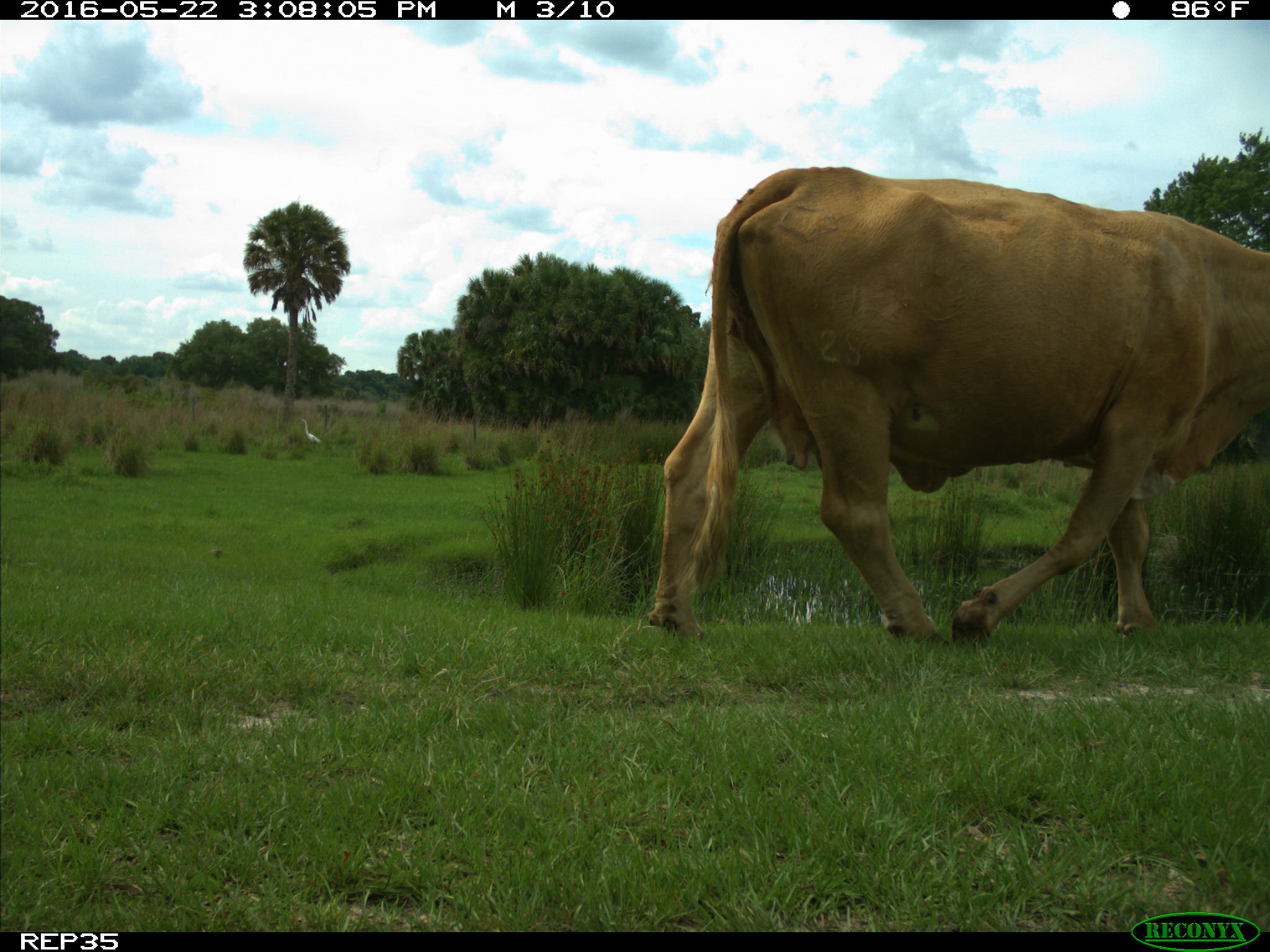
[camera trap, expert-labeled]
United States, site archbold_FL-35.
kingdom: Animalia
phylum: Chordata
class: Mammalia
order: Artiodactyla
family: Bovidae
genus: Bos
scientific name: Bos taurus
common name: domestic cow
Bos taurus (domestic cow).